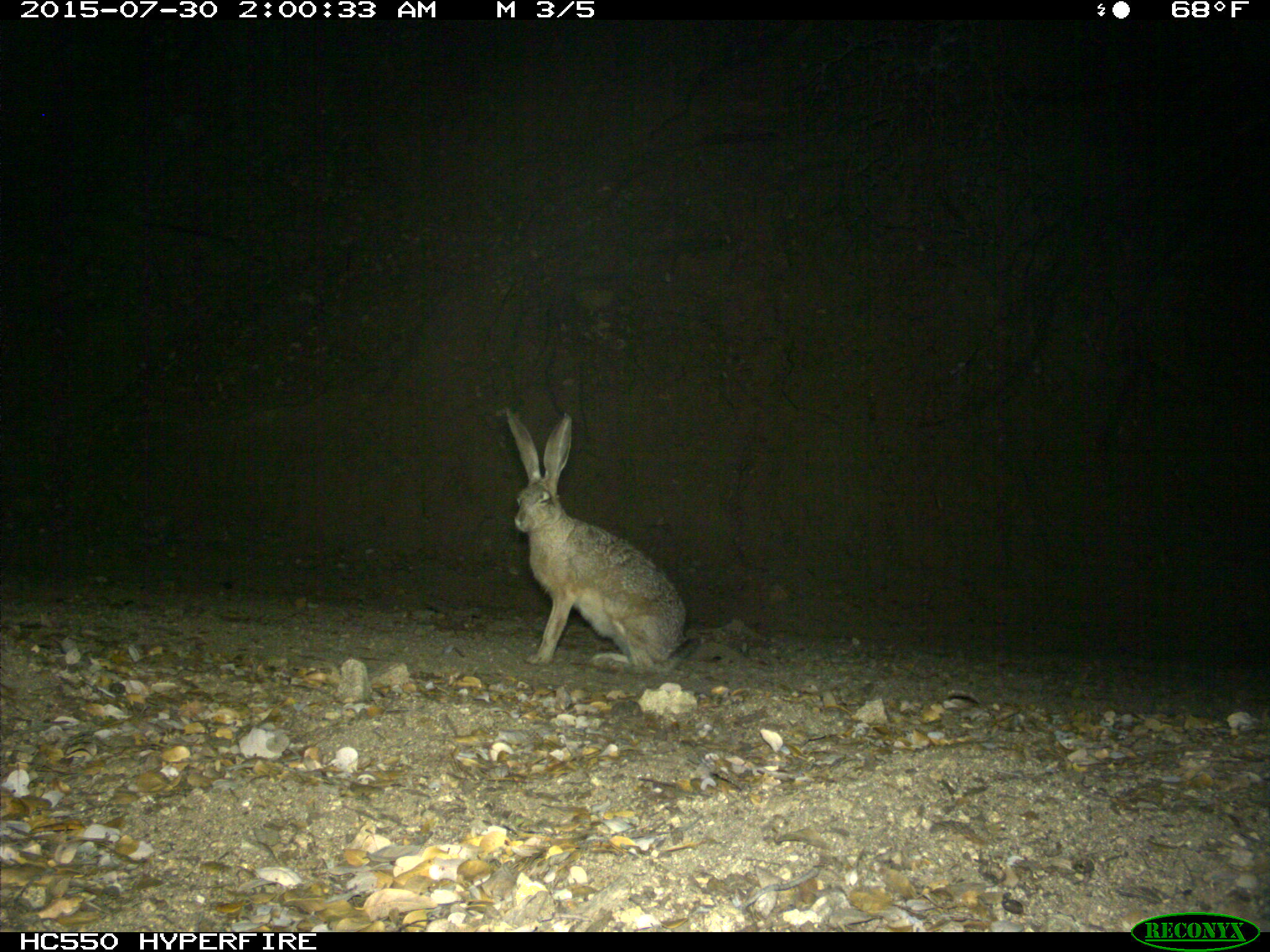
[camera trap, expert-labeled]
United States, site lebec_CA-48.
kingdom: Animalia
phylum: Chordata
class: Mammalia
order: Lagomorpha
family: Leporidae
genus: Lepus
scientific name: Lepus californicus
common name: black-tailed jackrabbit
Lepus californicus (black-tailed jackrabbit).